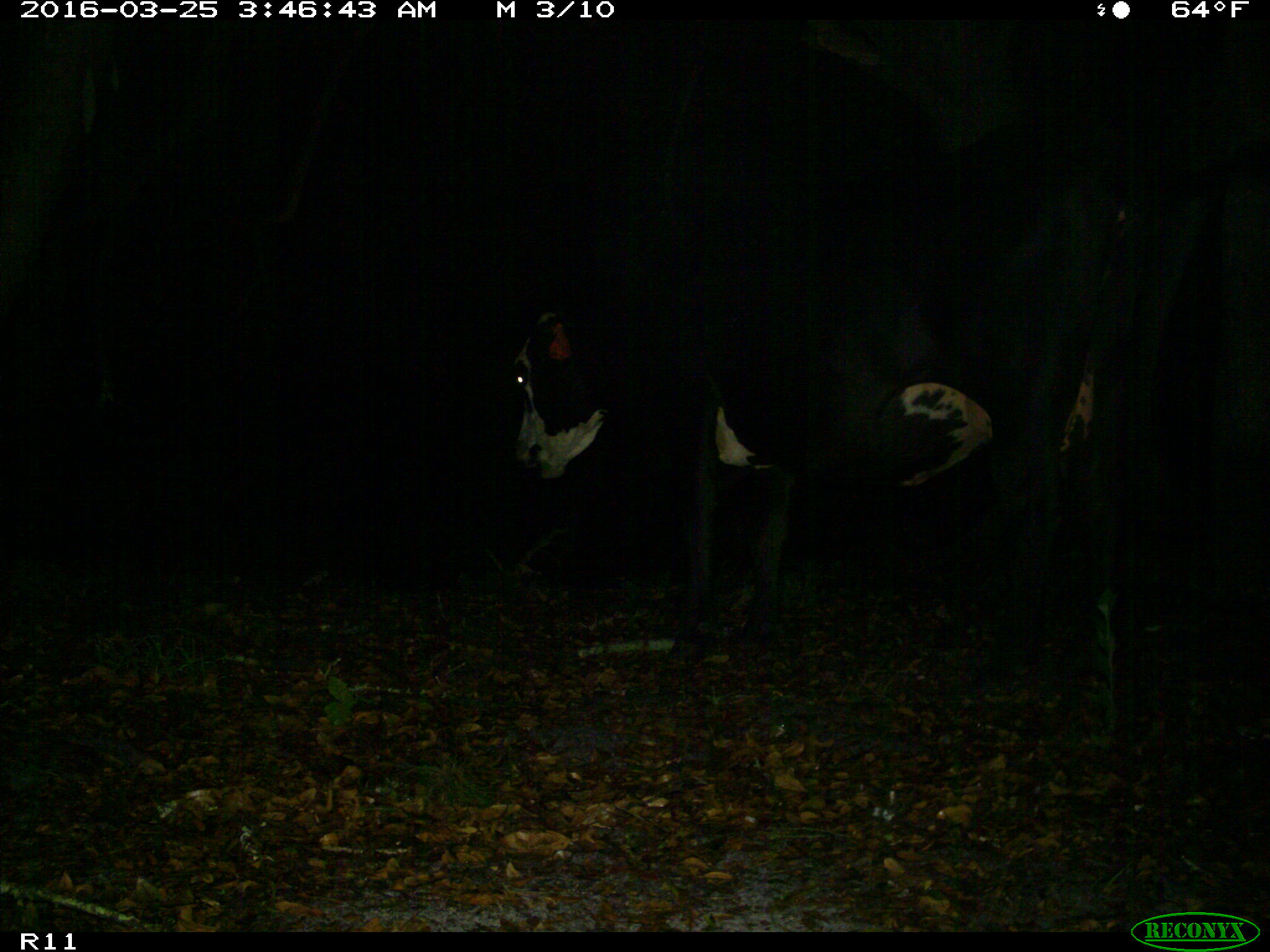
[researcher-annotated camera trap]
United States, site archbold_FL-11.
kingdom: Animalia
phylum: Chordata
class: Mammalia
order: Artiodactyla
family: Bovidae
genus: Bos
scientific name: Bos taurus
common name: domestic cow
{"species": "Bos taurus (domestic cow)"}